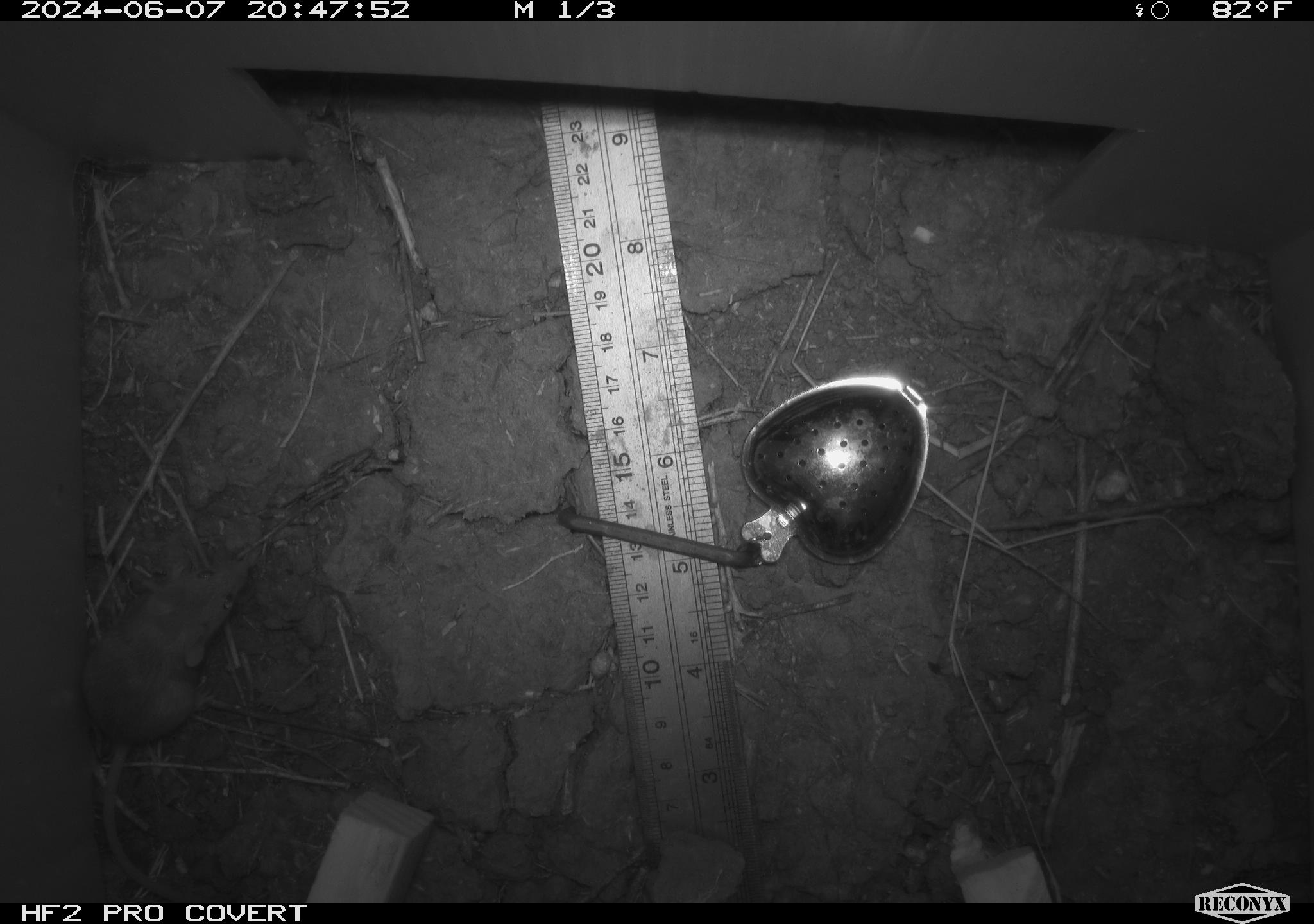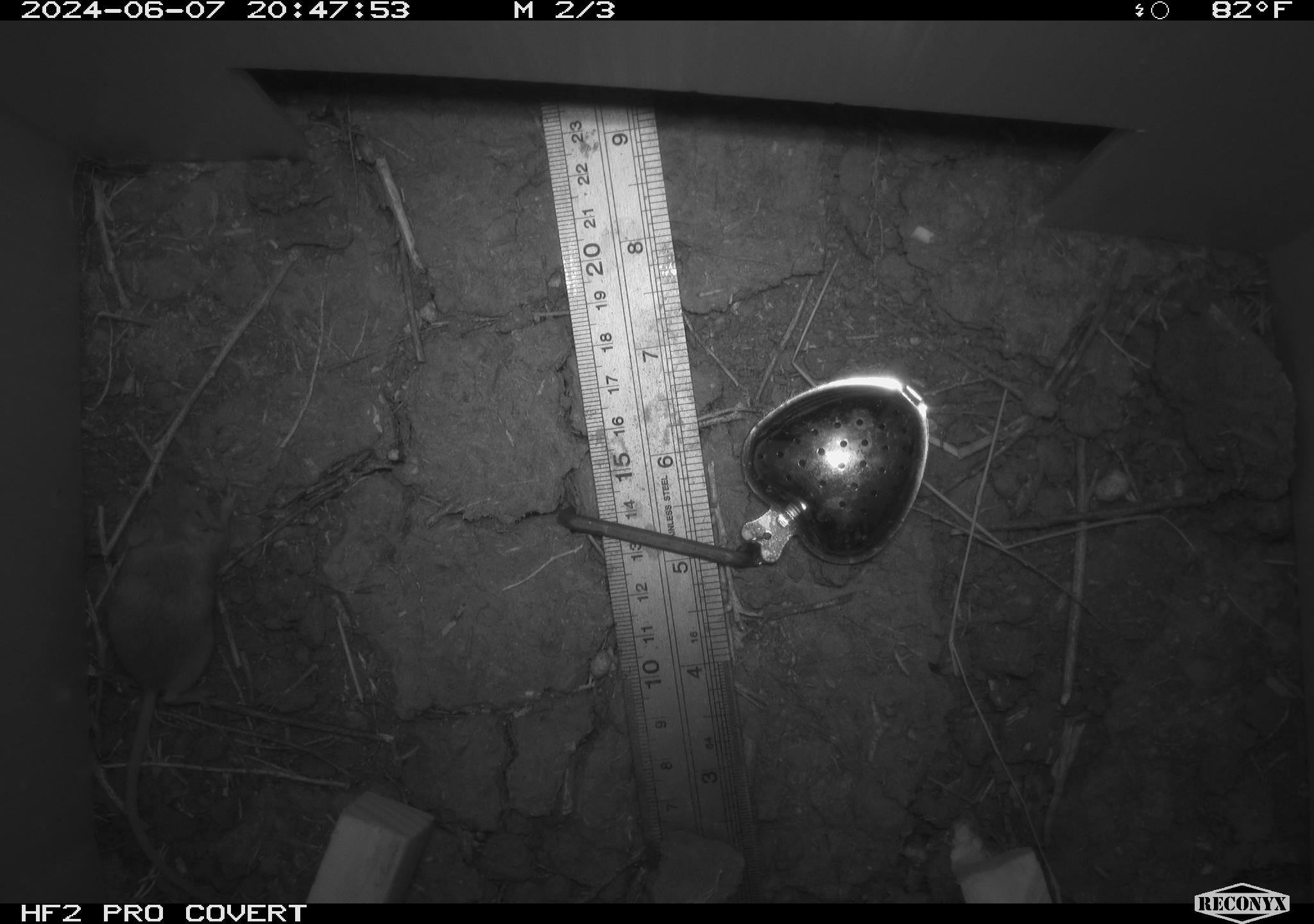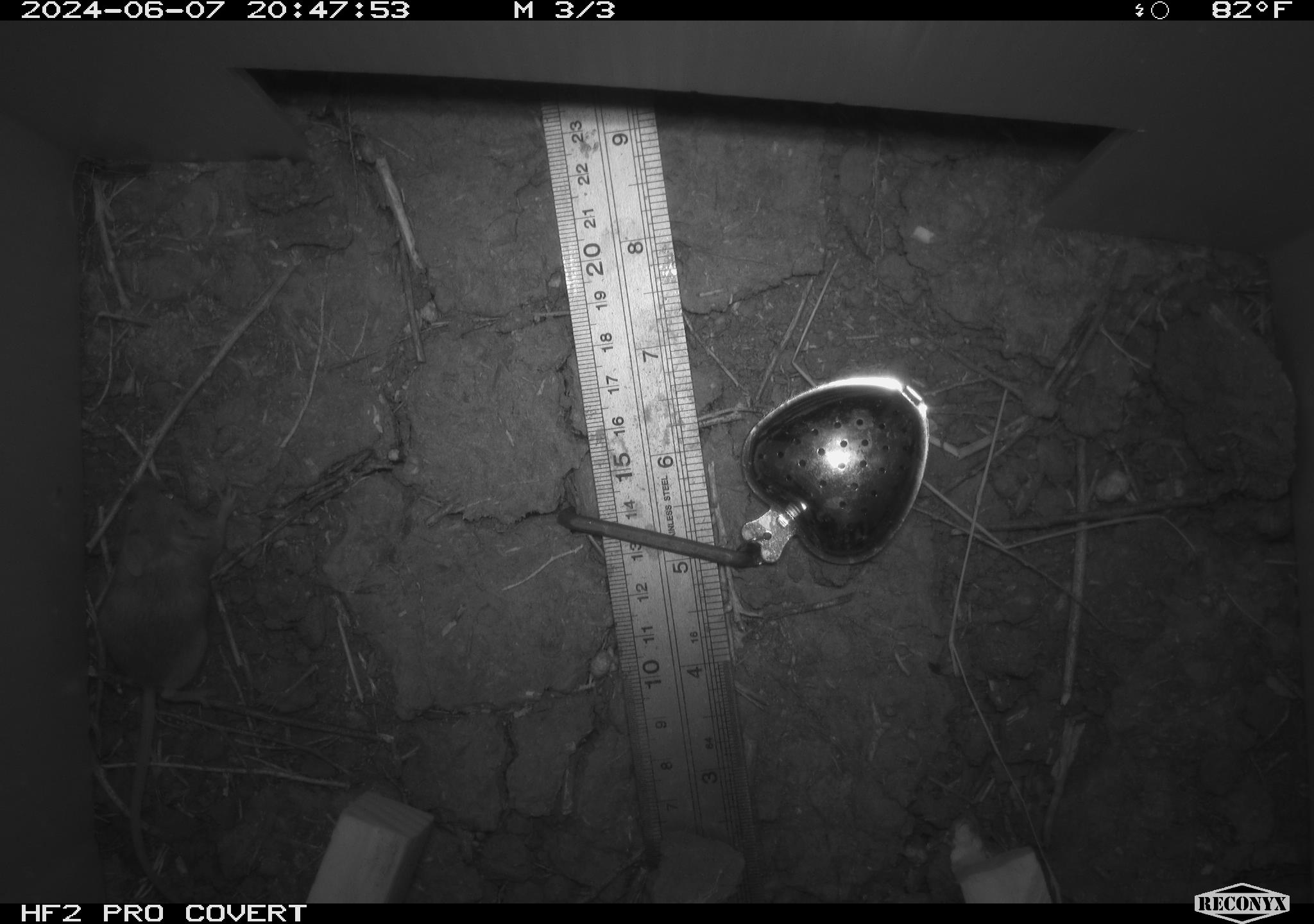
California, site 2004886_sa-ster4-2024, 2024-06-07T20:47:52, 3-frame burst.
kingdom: Animalia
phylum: Chordata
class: Mammalia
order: Rodentia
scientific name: Rodentia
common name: mouse species